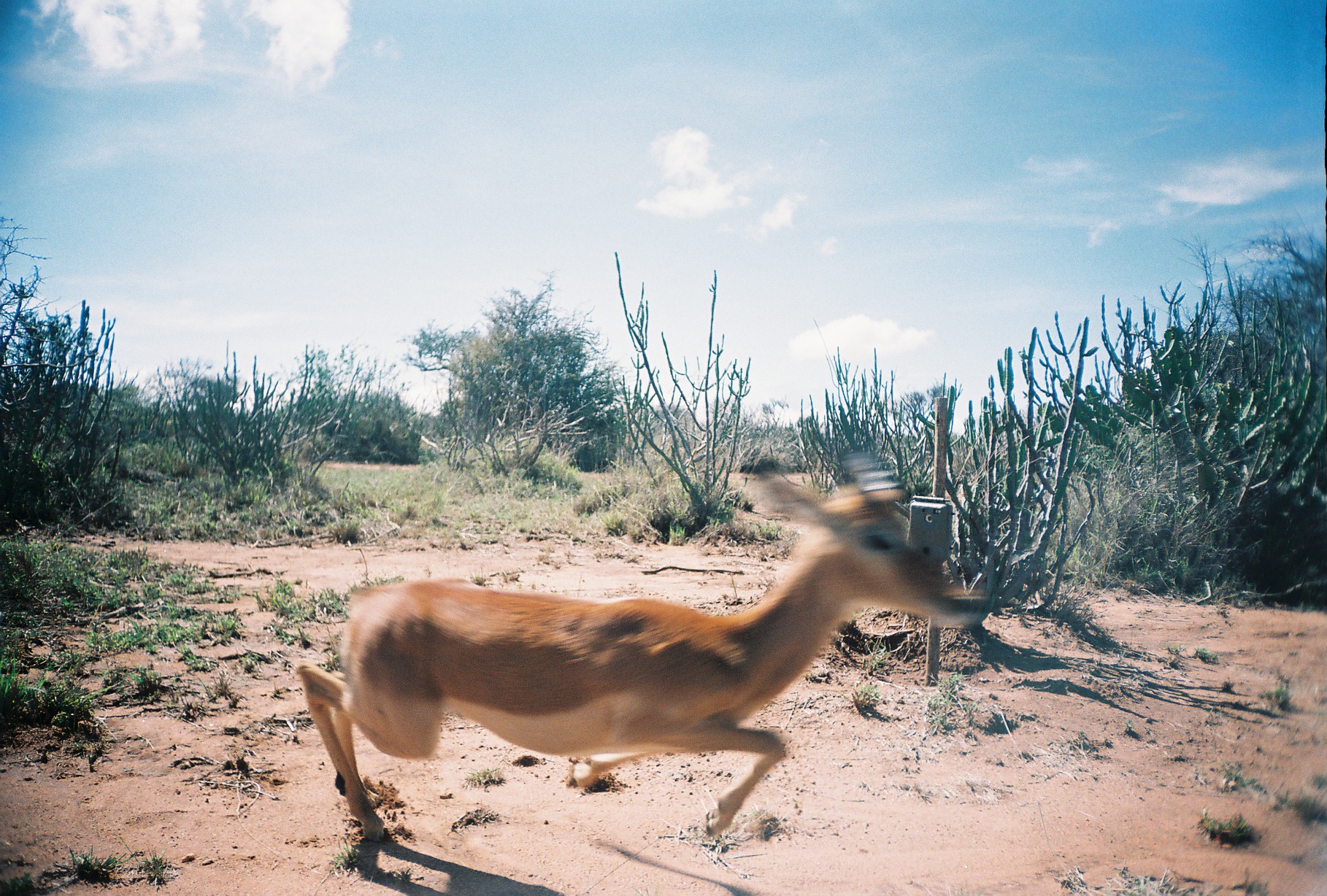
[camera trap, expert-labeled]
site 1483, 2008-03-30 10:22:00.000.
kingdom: Animalia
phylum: Chordata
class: Mammalia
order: Artiodactyla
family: Bovidae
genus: Aepyceros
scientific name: Aepyceros melampus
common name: impala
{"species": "Aepyceros melampus (impala)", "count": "1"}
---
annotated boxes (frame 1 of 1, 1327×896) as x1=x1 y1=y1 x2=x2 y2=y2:
aepyceros melampus: x1=292 y1=446 x2=995 y2=843